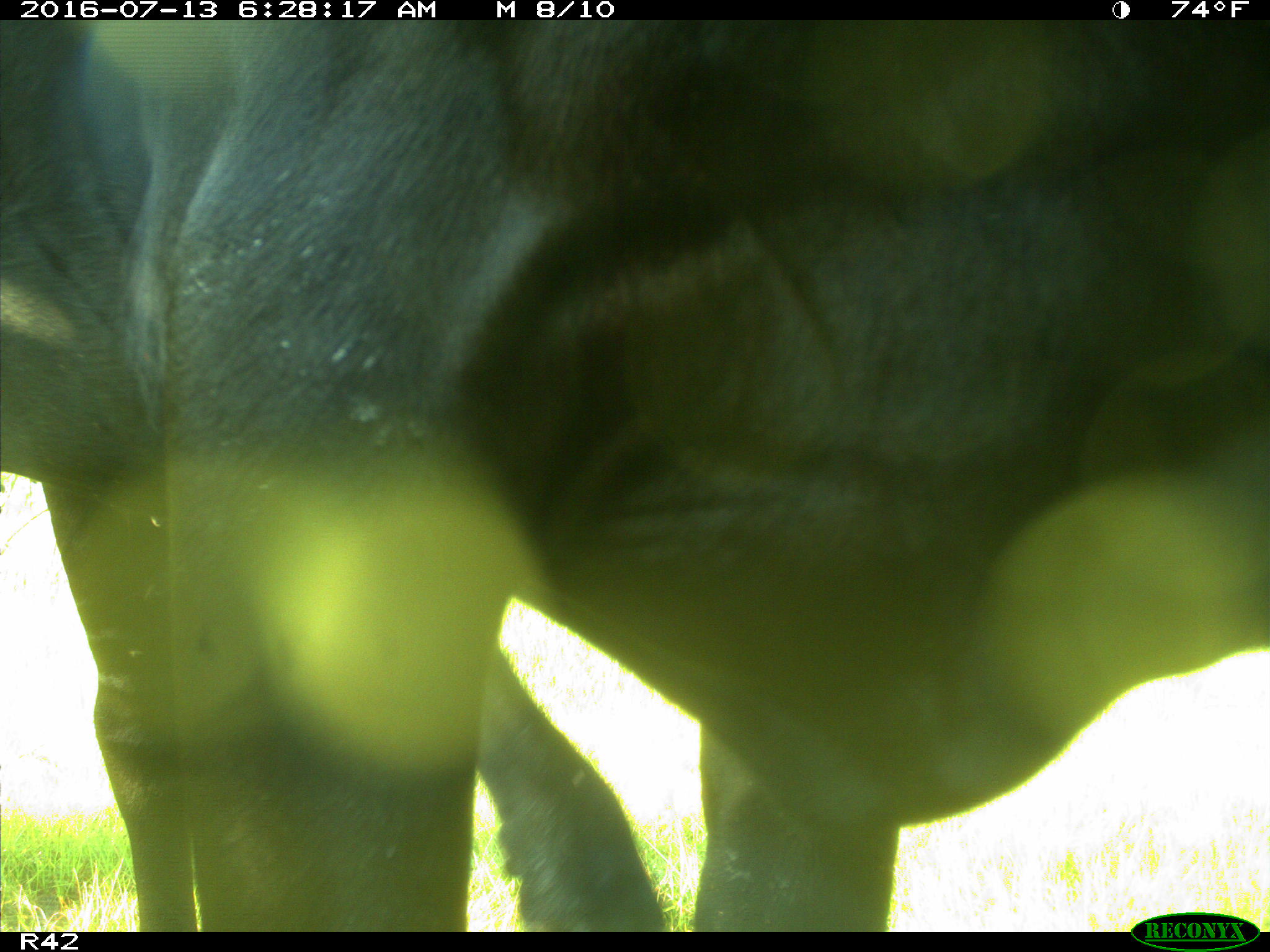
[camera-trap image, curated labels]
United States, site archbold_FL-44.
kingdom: Animalia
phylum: Chordata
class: Mammalia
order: Artiodactyla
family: Bovidae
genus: Bos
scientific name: Bos taurus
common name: domestic cow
Bos taurus (domestic cow).